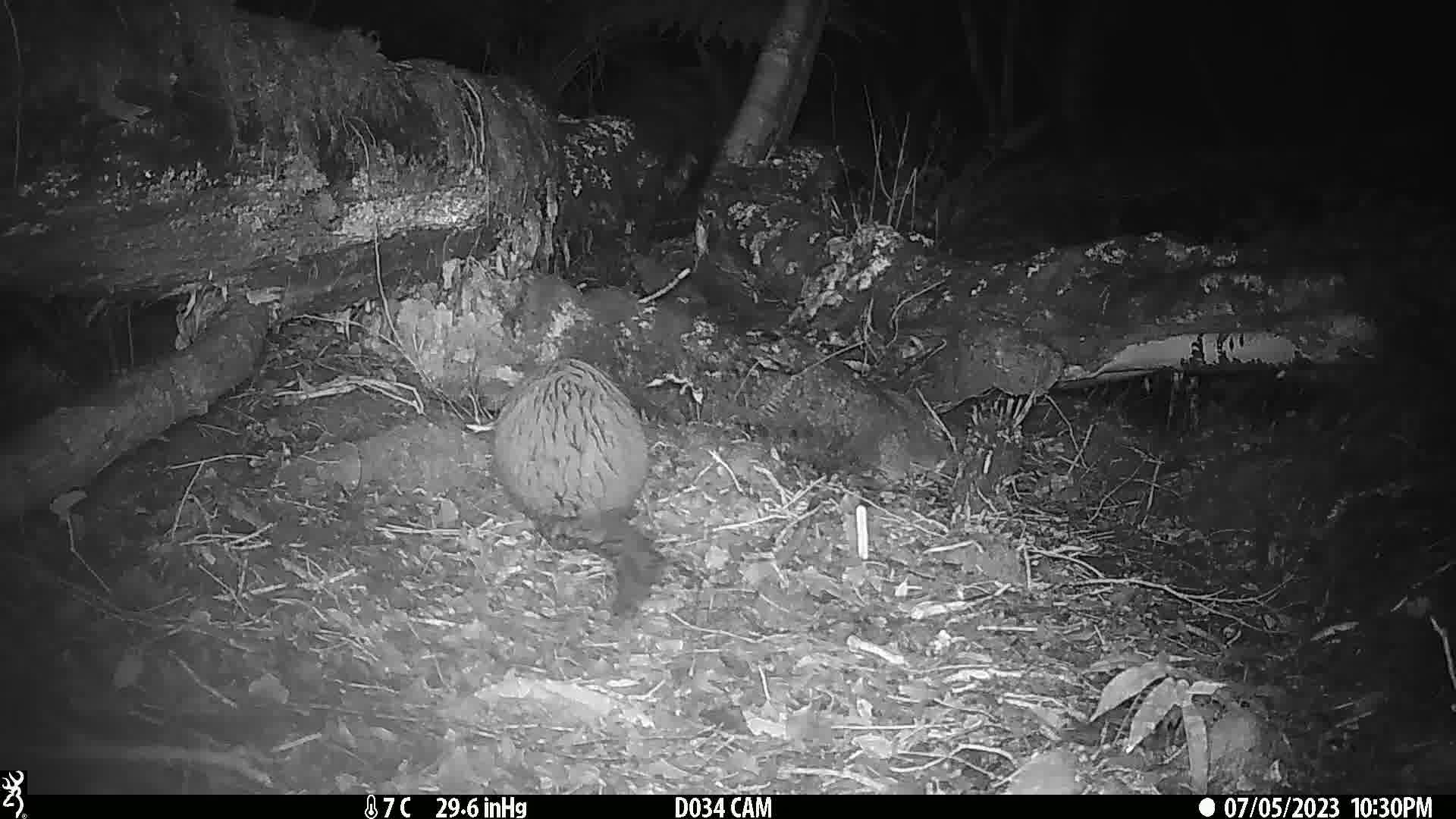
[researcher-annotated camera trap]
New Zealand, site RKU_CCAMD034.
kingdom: Animalia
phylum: Chordata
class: Mammalia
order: Diprotodontia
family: Phalangeridae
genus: Trichosurus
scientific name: Trichosurus vulpecula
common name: common brushtail possum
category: possum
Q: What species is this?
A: Possum (common brushtail possum) (Trichosurus vulpecula).